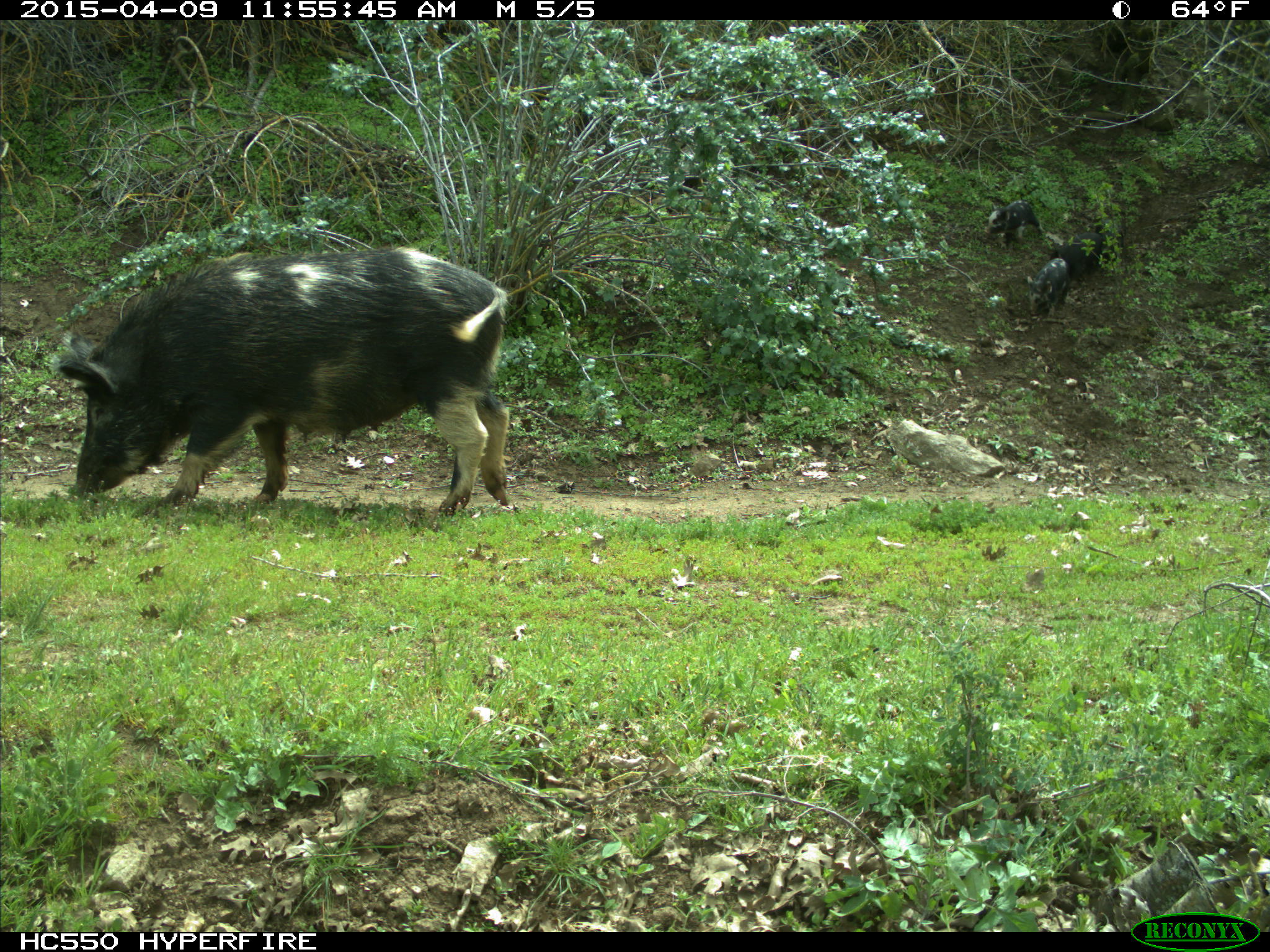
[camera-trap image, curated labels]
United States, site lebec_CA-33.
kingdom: Animalia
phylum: Chordata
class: Mammalia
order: Artiodactyla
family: Suidae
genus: Sus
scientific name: Sus scrofa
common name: wild boar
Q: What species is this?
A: Sus scrofa (wild boar).